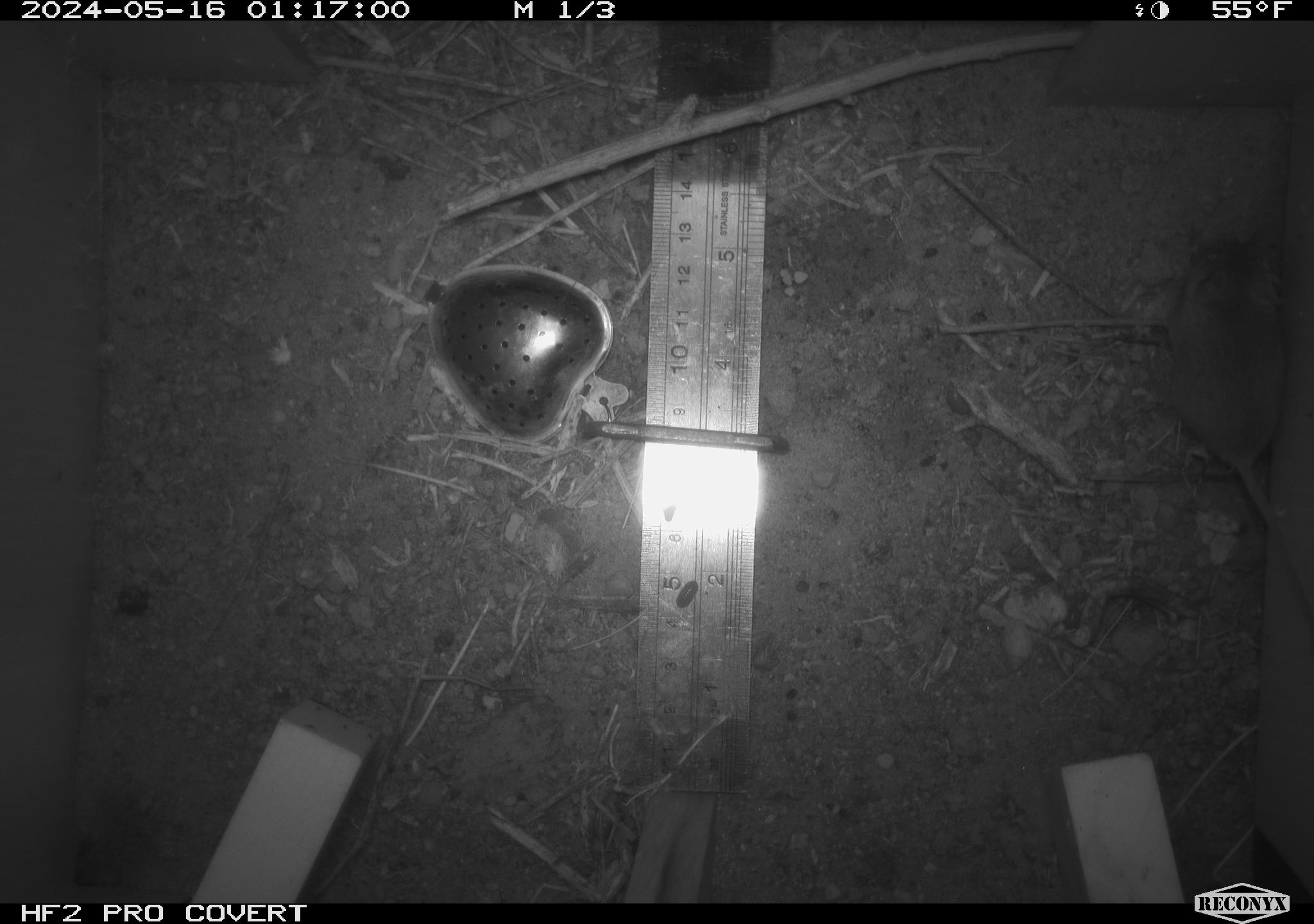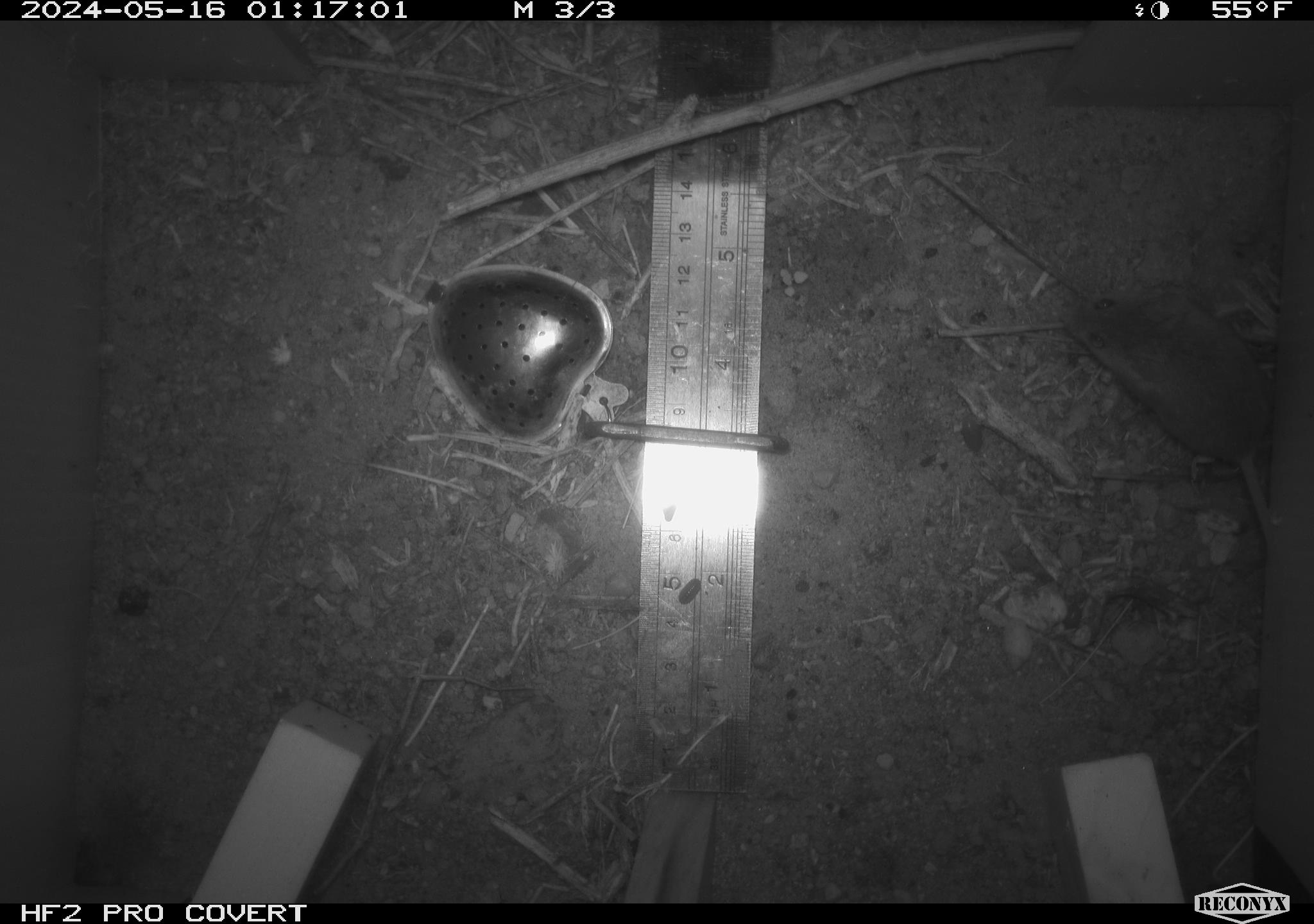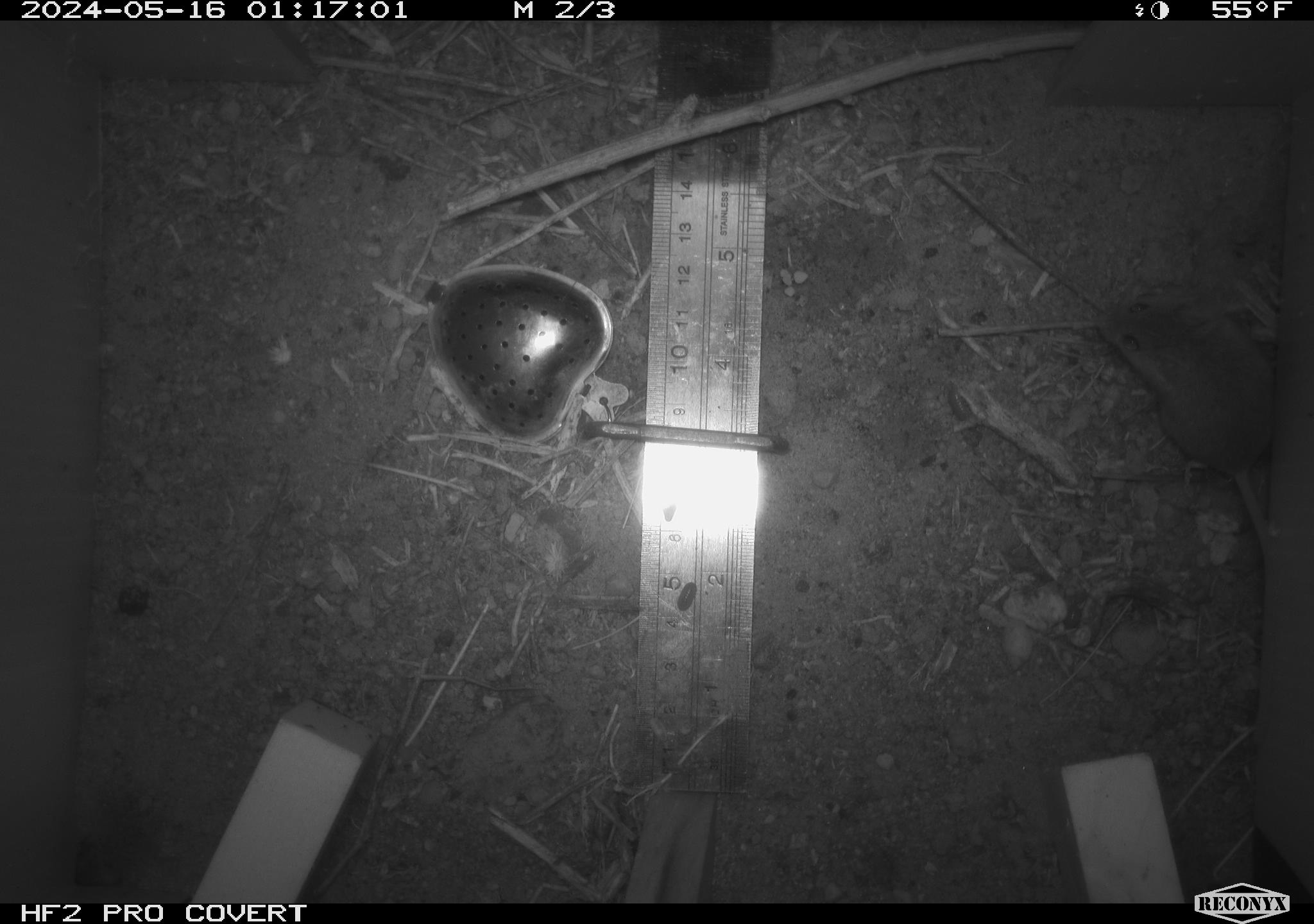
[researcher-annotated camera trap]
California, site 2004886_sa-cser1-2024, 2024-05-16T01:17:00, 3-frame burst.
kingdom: Animalia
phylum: Chordata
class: Mammalia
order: Rodentia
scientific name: Rodentia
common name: rodent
Rodent (Rodentia).